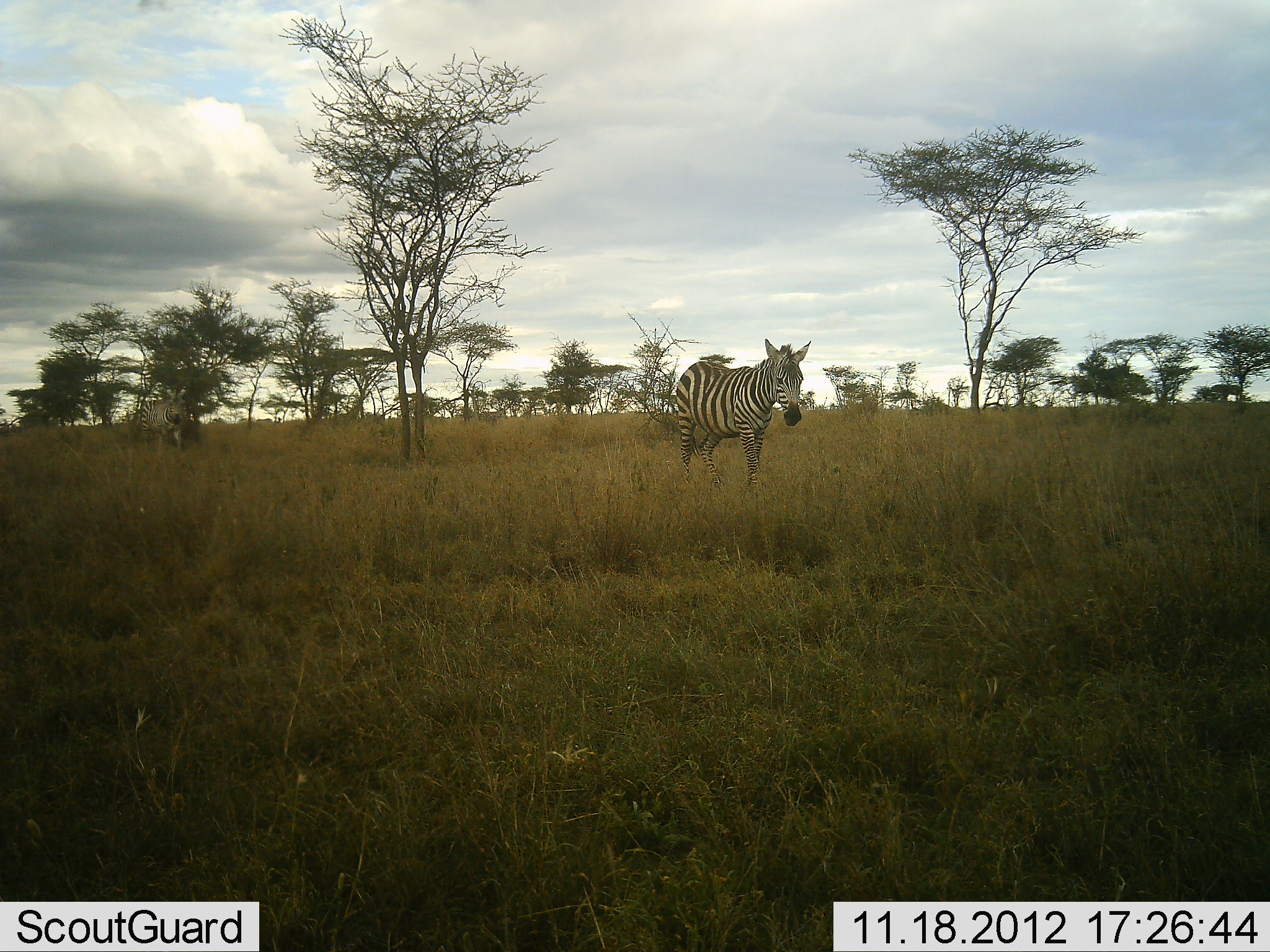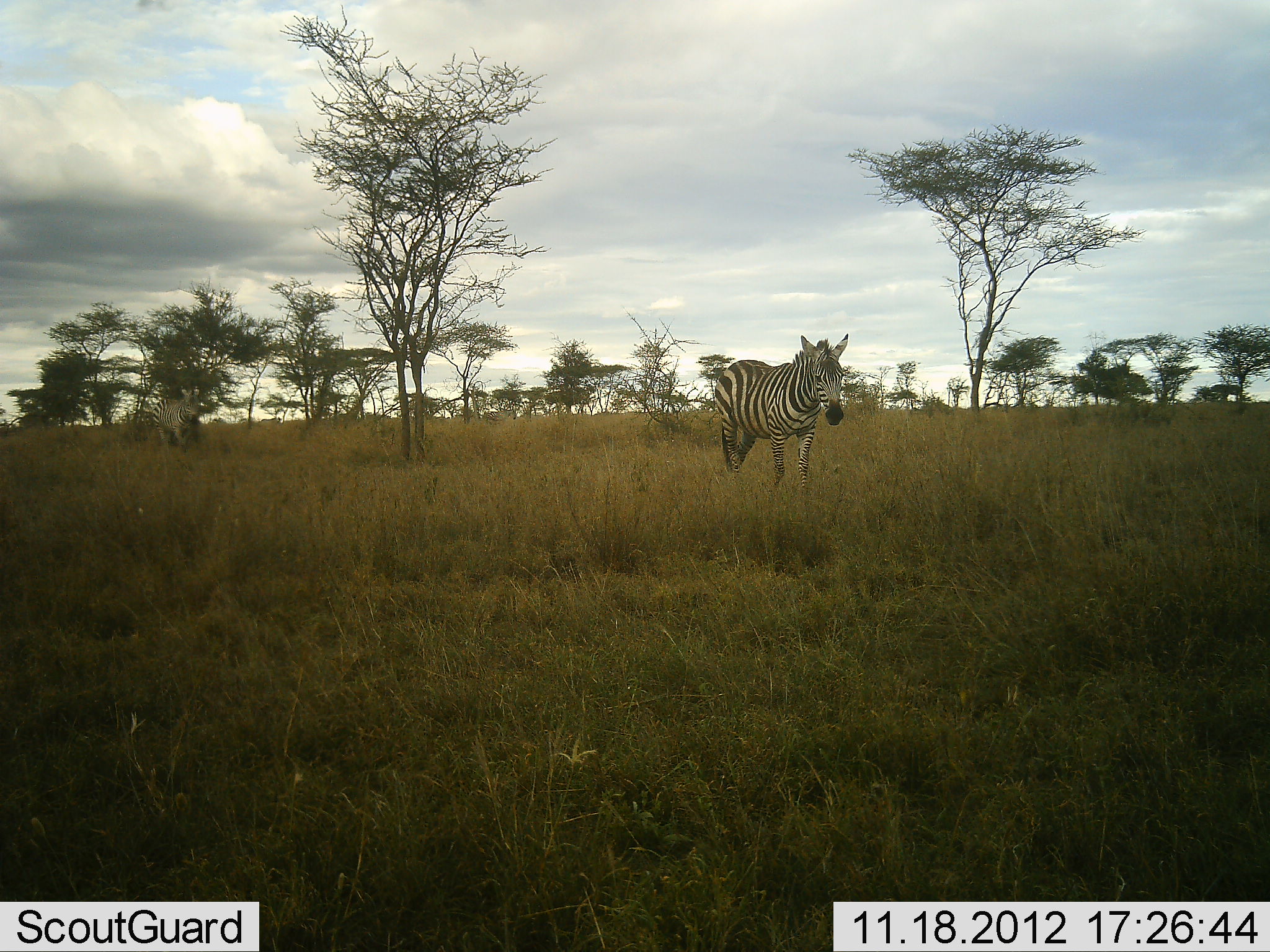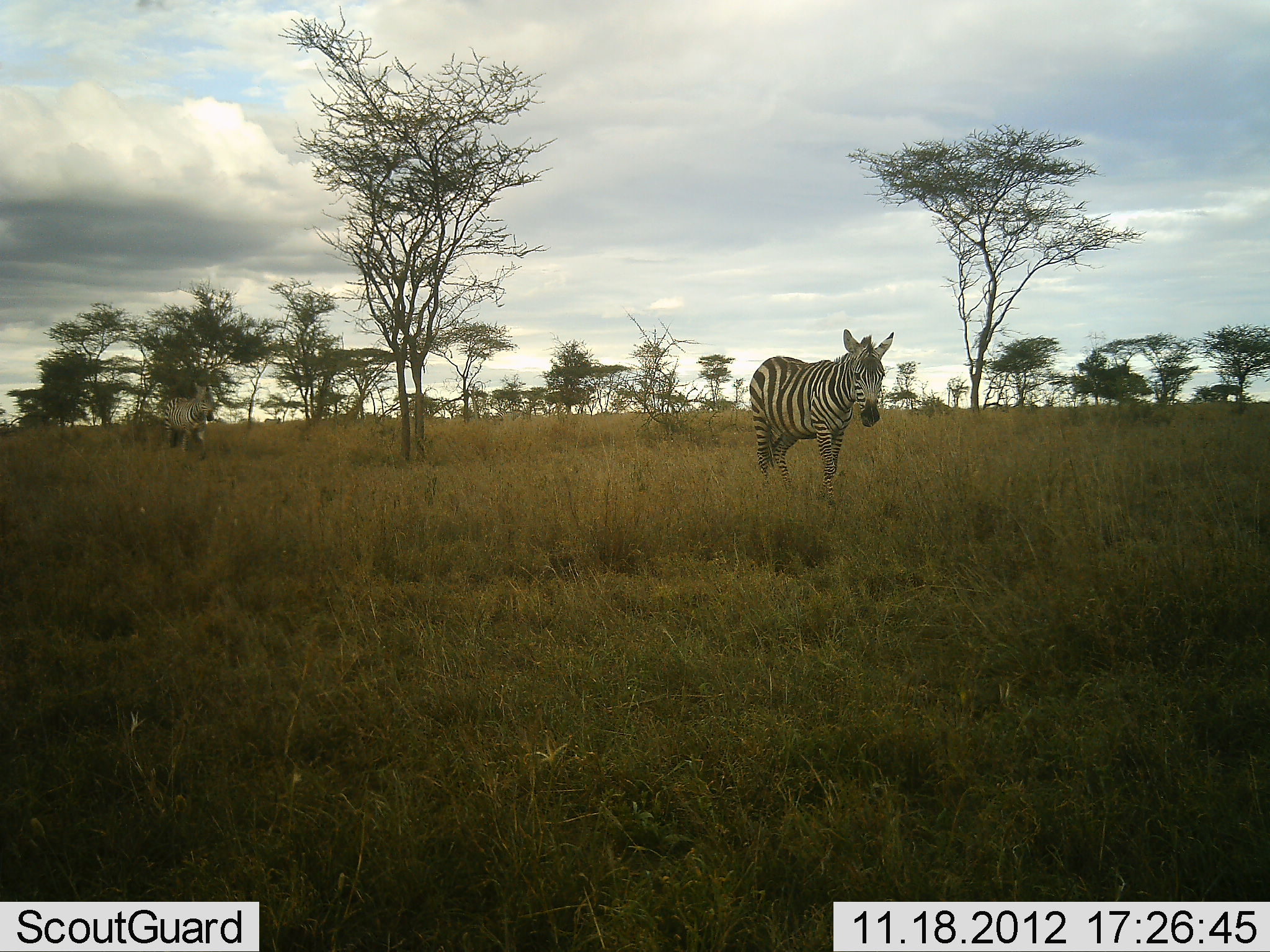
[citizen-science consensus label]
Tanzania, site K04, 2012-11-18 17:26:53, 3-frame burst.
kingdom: Animalia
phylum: Chordata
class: Mammalia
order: Perissodactyla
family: Equidae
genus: Equus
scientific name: Equus quagga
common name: plains zebra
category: zebra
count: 5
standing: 0%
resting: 0%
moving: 100%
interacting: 0%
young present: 0%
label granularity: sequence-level